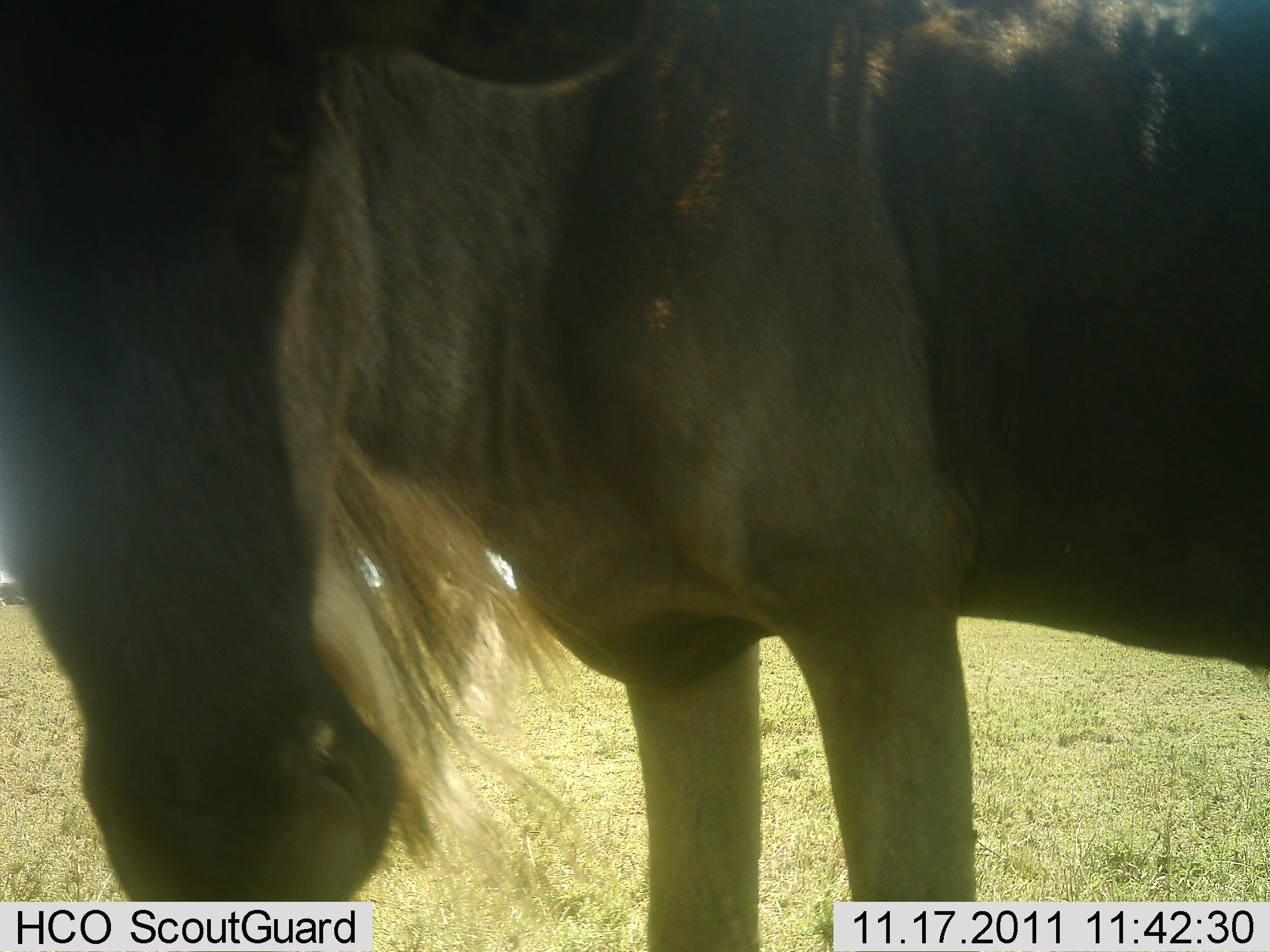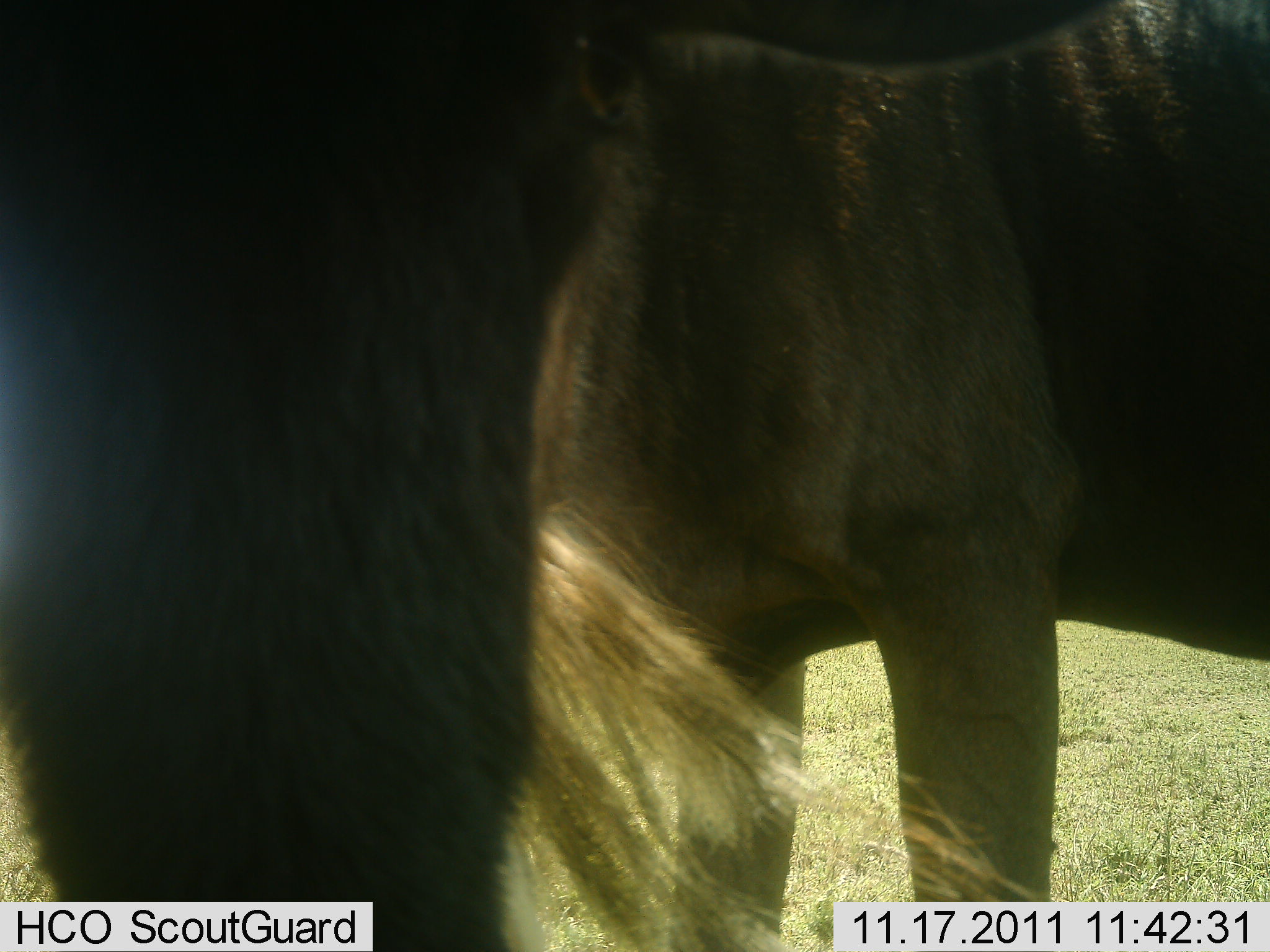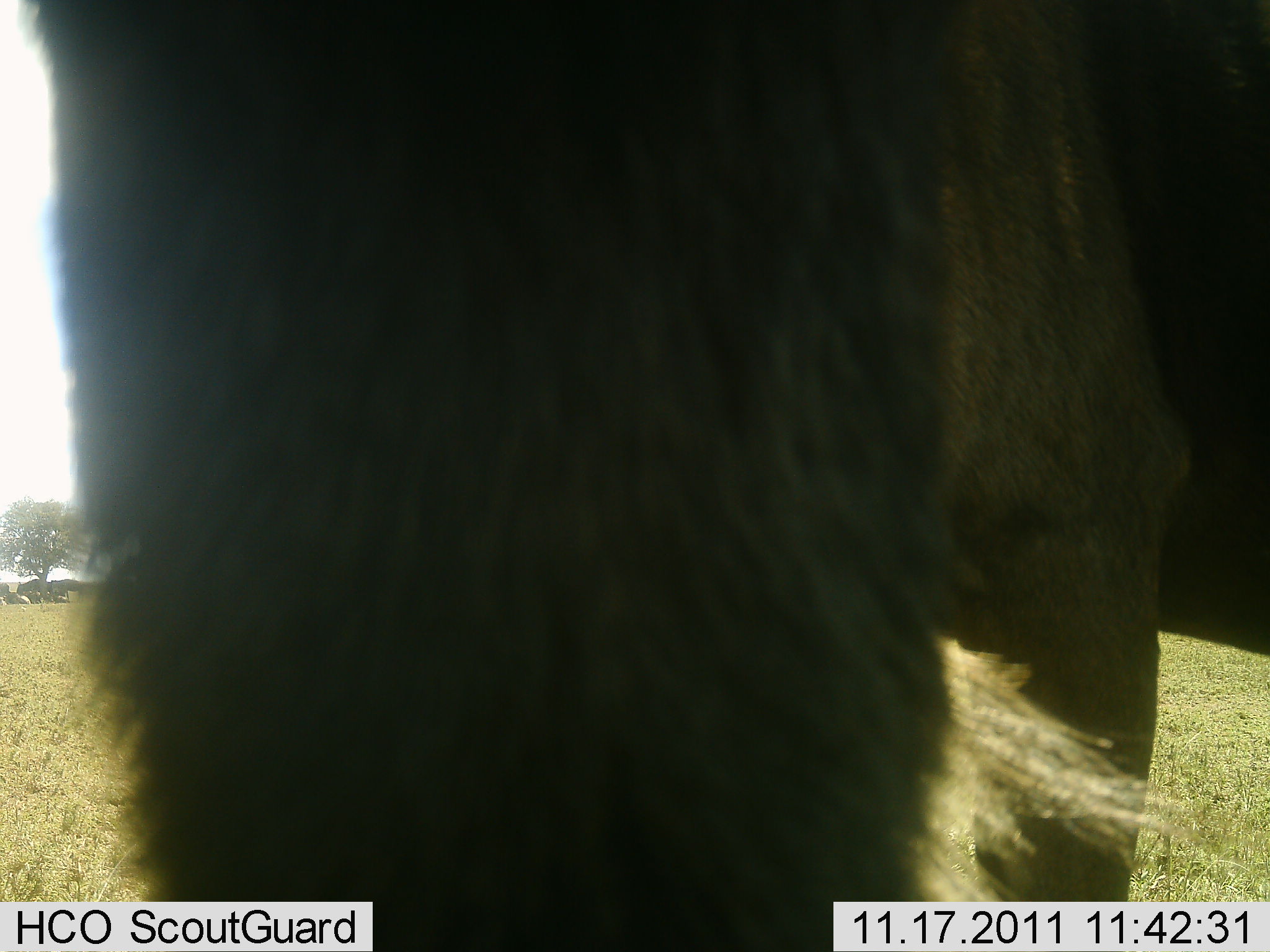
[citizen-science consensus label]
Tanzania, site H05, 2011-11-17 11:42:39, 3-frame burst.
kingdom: Animalia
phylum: Chordata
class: Mammalia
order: Artiodactyla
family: Bovidae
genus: Connochaetes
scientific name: Connochaetes taurinus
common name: blue wildebeest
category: wildebeest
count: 1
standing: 93%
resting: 7%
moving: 0%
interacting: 0%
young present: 0%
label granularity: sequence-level